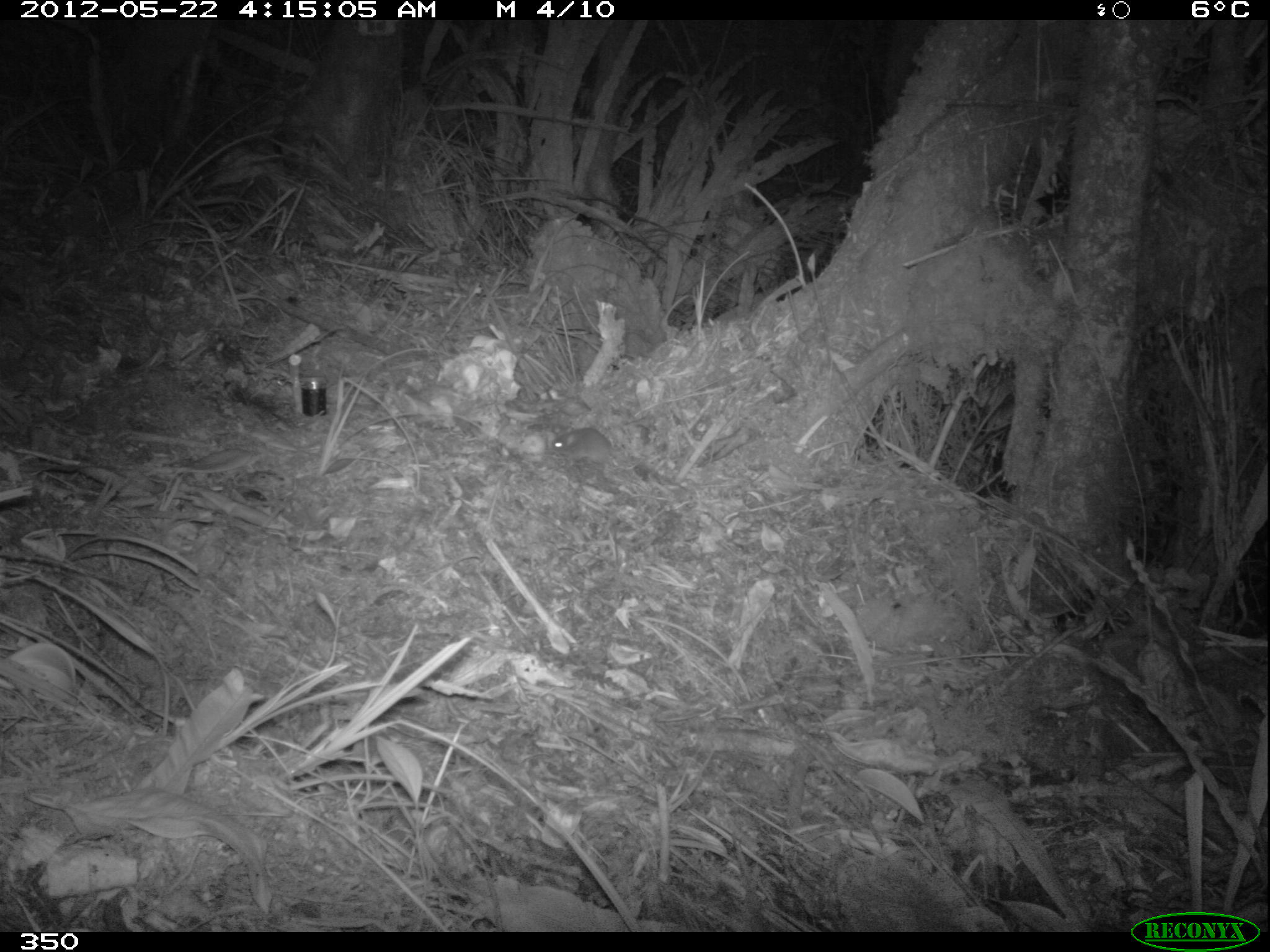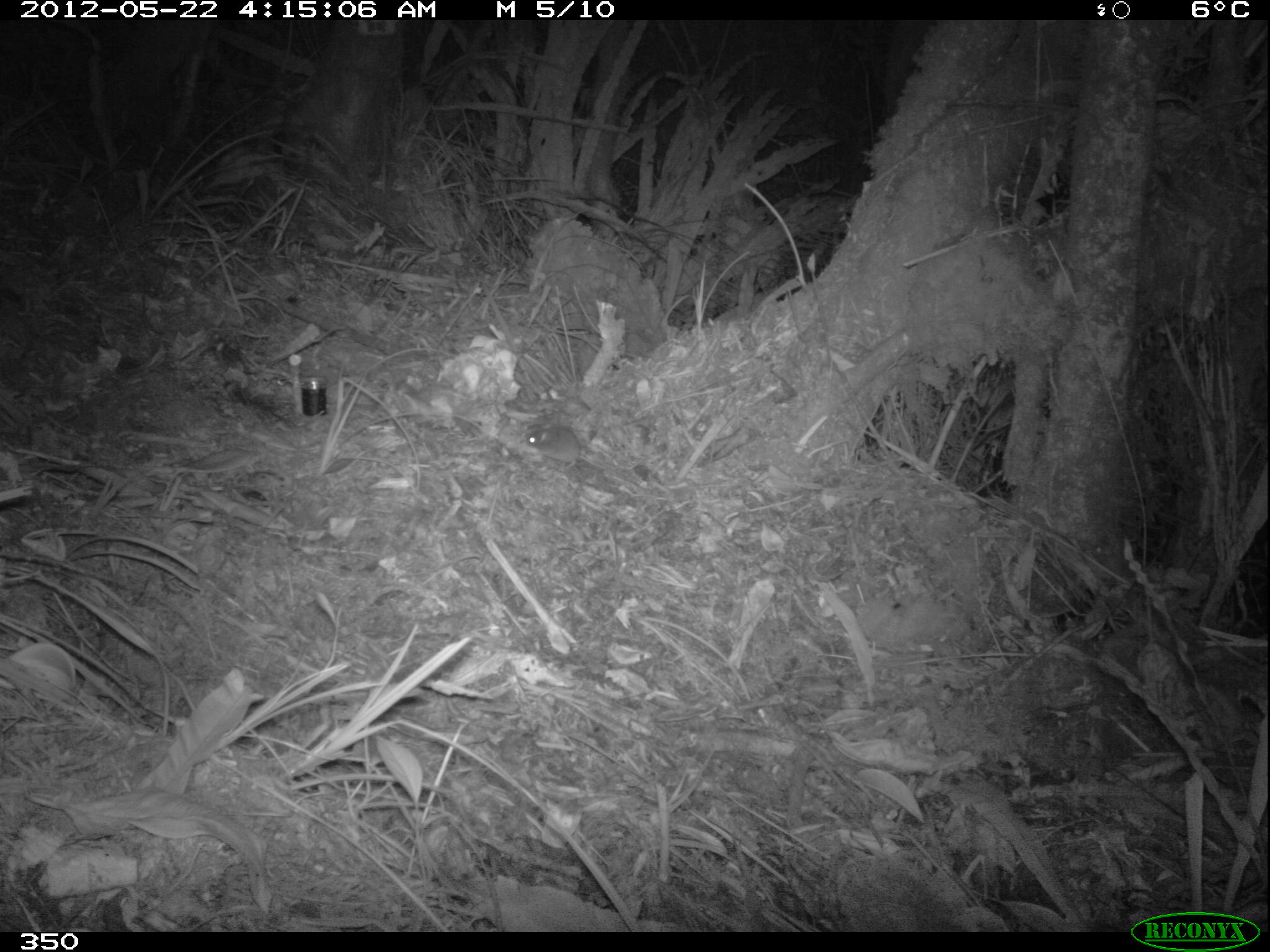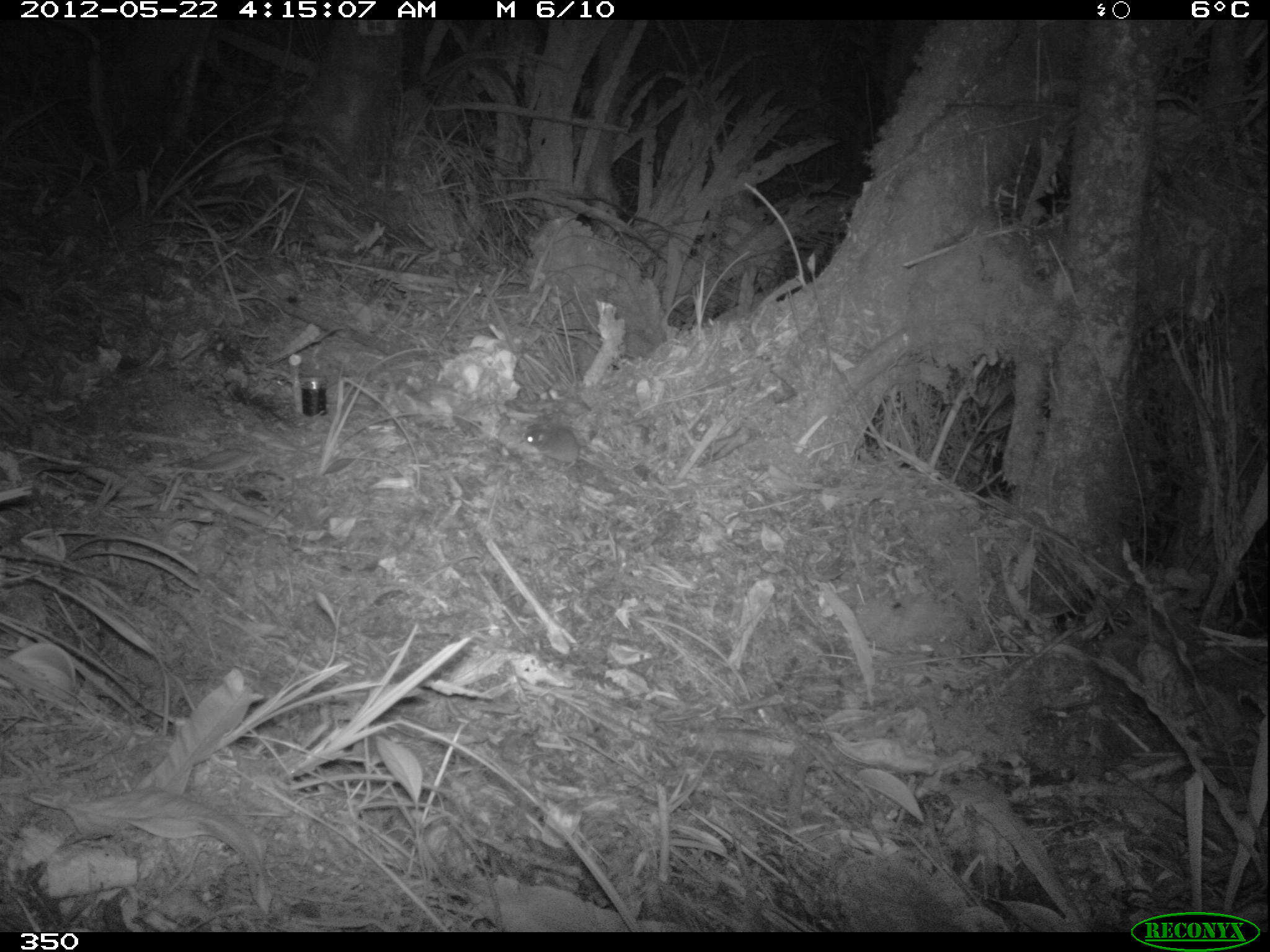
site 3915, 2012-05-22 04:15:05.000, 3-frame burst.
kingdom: Animalia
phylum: Chordata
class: Mammalia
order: Rodentia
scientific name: Rodentia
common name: rodents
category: unknown rodent